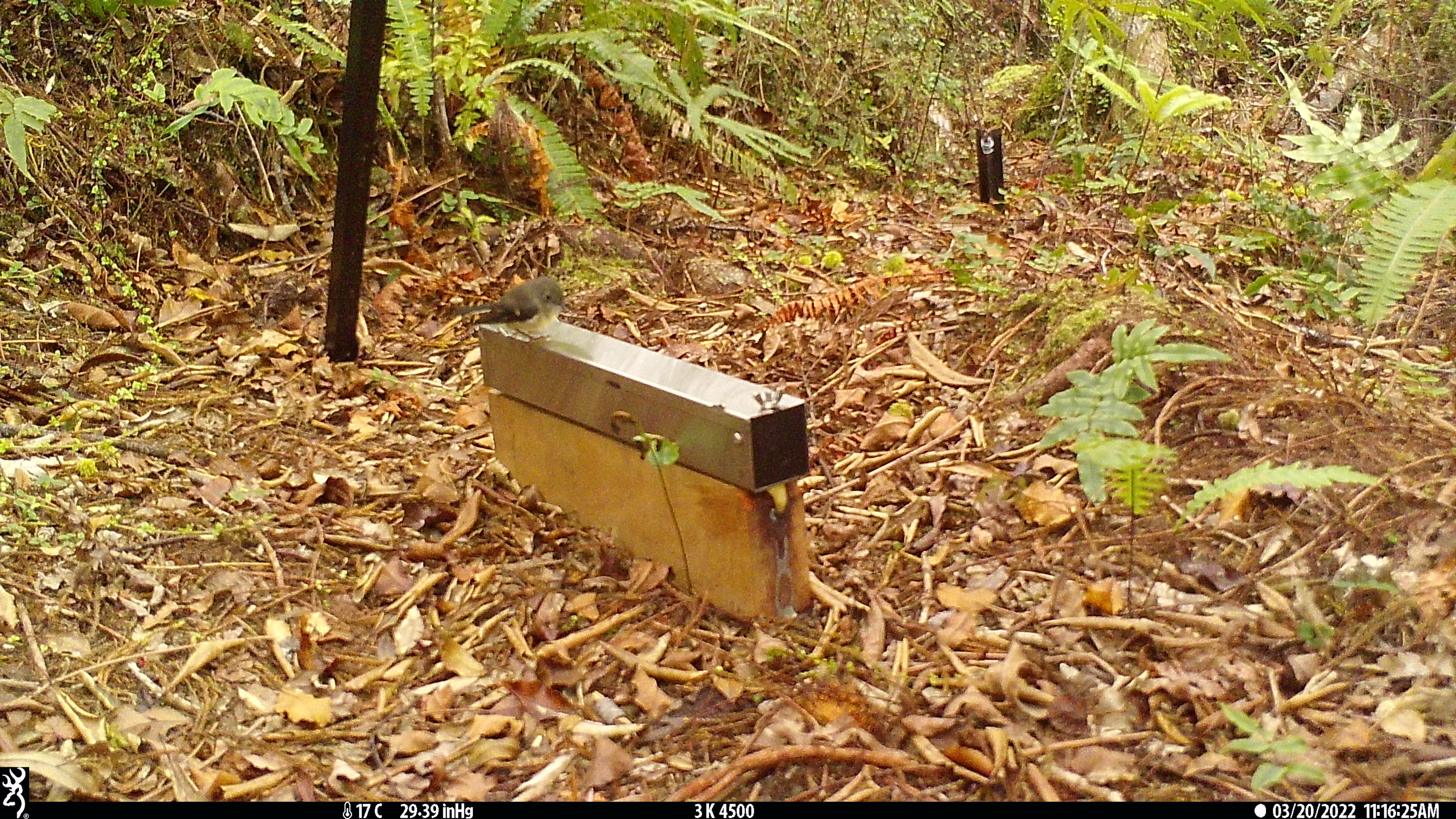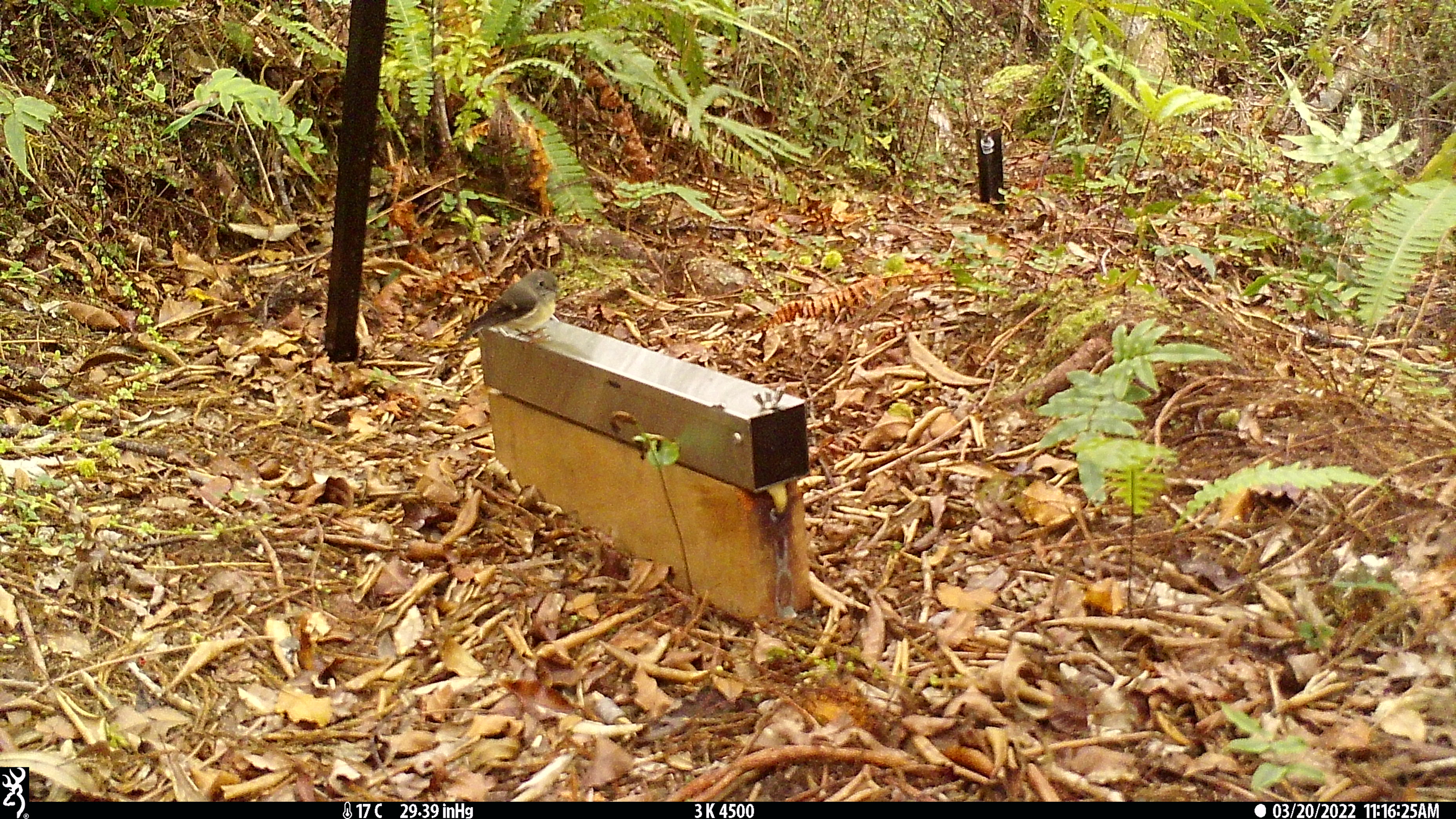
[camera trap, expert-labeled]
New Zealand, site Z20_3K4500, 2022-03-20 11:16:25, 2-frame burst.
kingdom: Animalia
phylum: Chordata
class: Aves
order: Passeriformes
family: Petroicidae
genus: Petroica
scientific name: Petroica macrocephala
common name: tomtit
Tomtit (Petroica macrocephala).